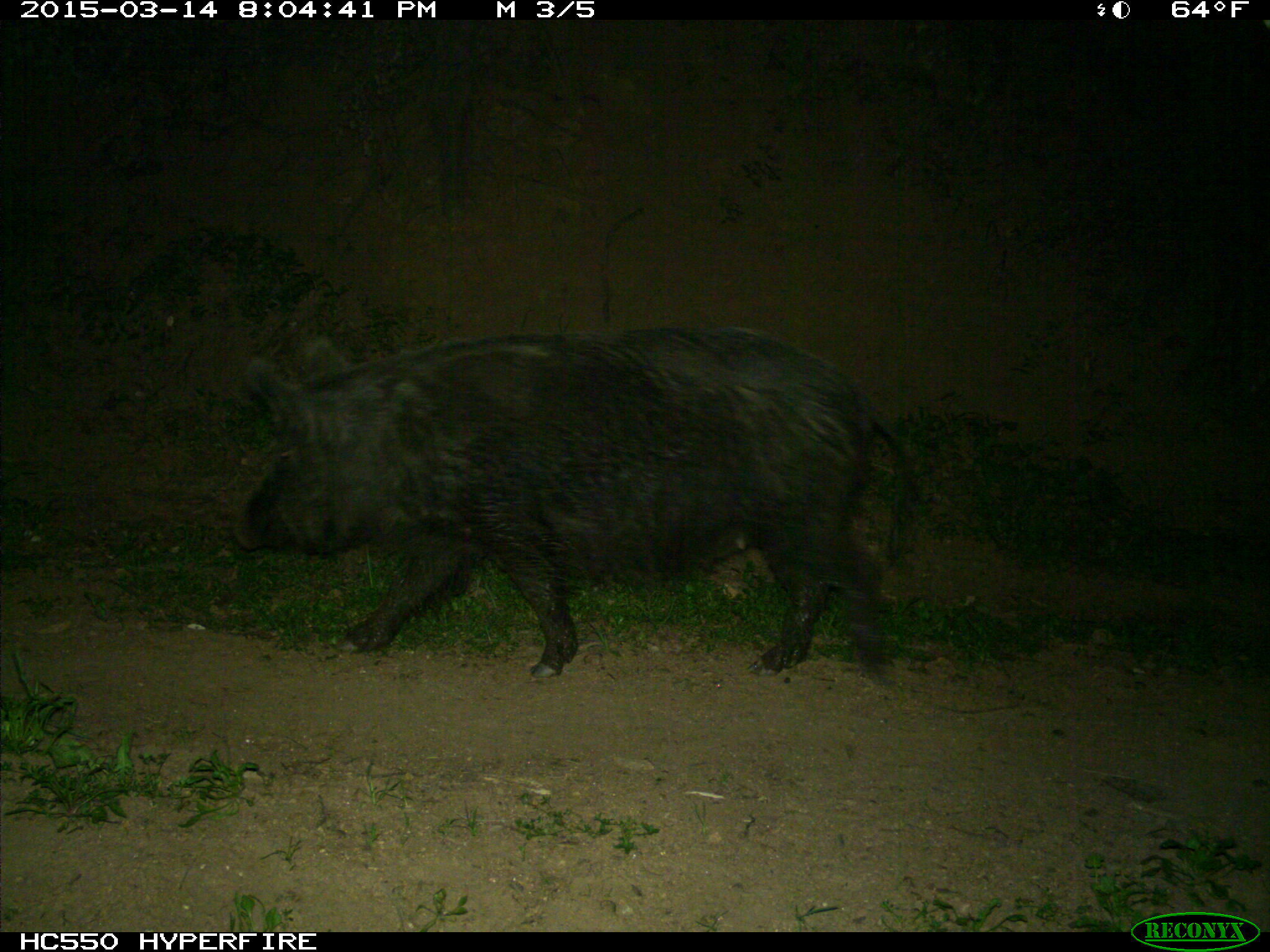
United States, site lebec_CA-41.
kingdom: Animalia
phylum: Chordata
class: Mammalia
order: Artiodactyla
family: Suidae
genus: Sus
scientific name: Sus scrofa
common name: wild boar